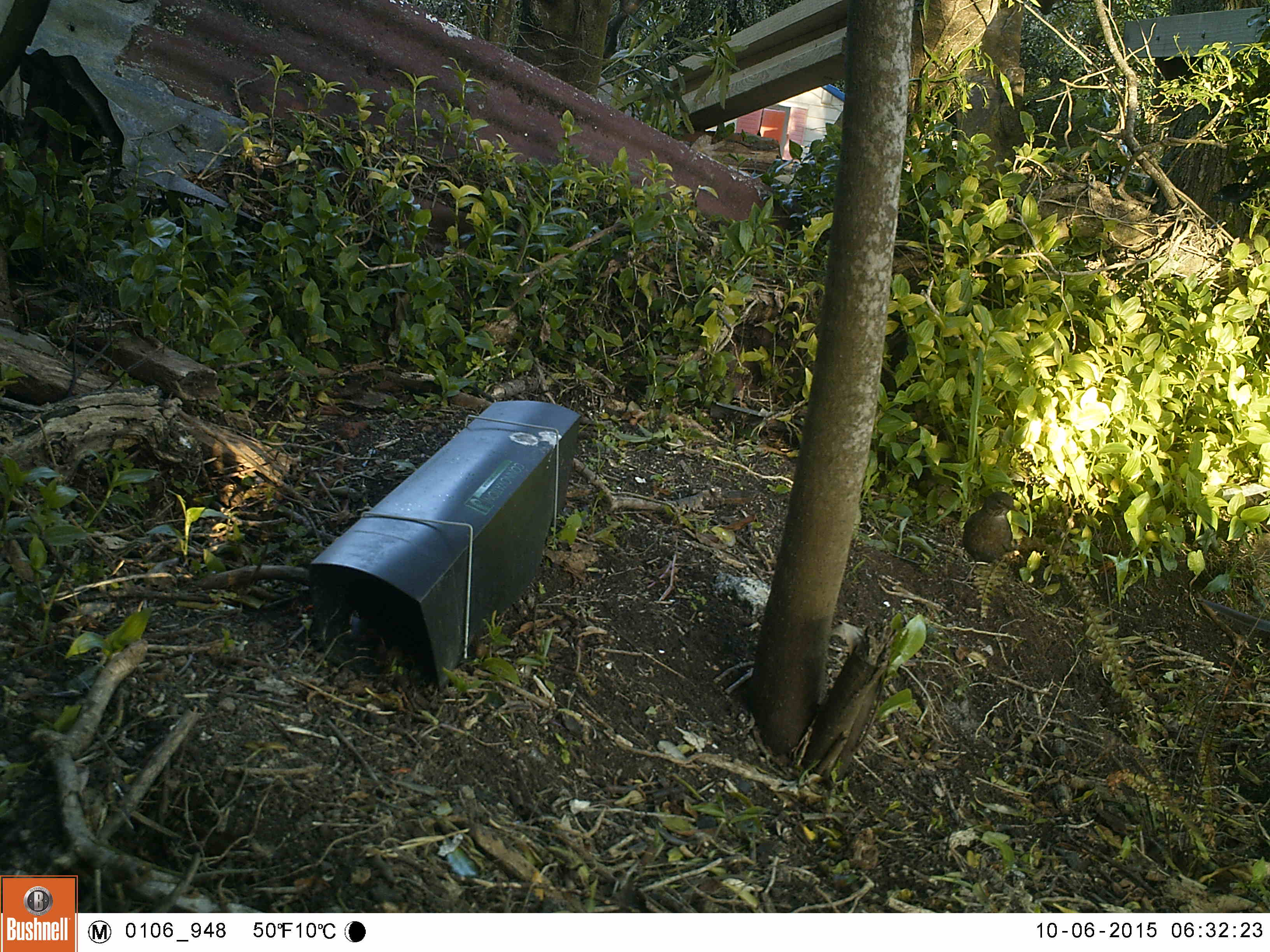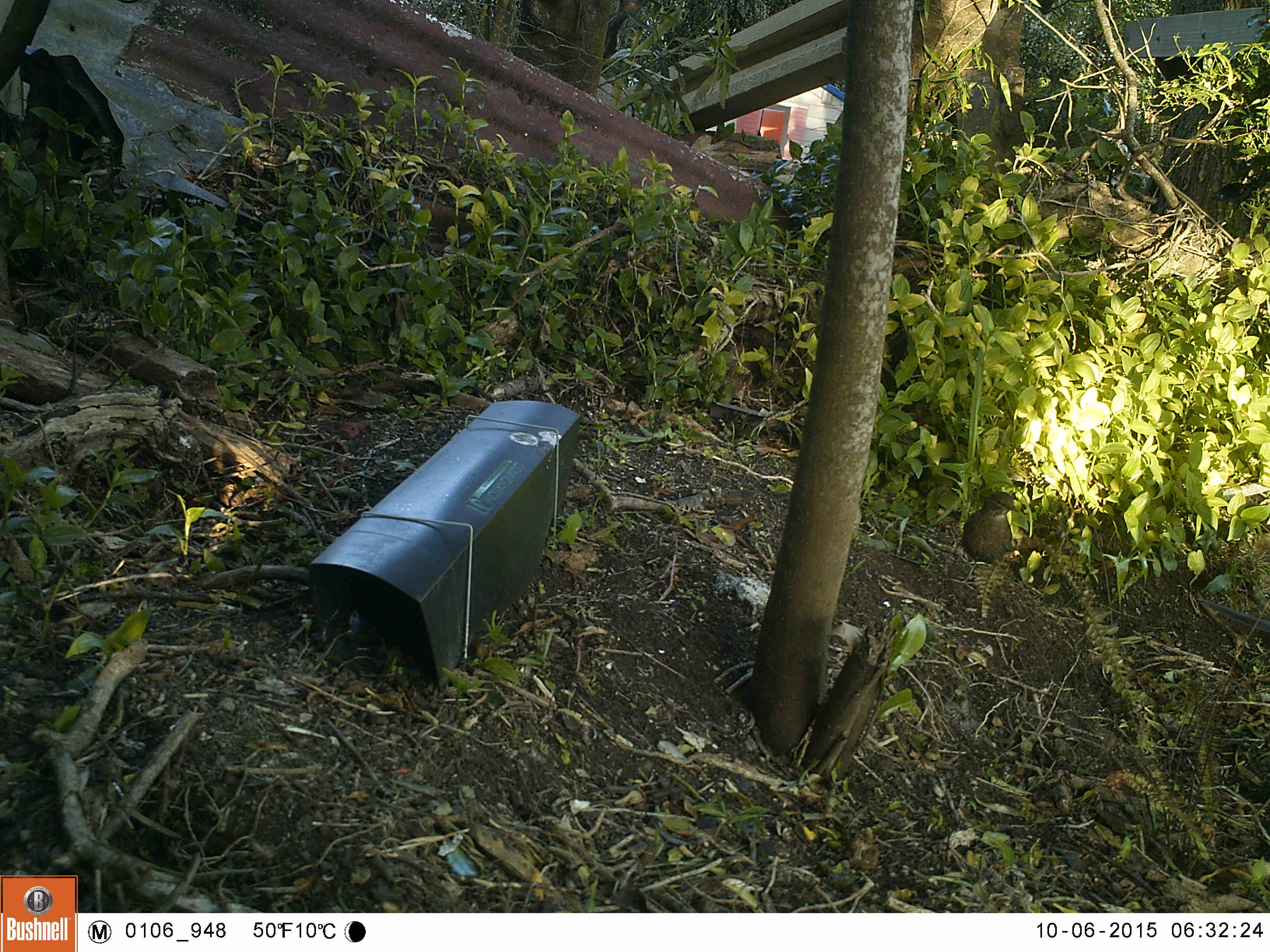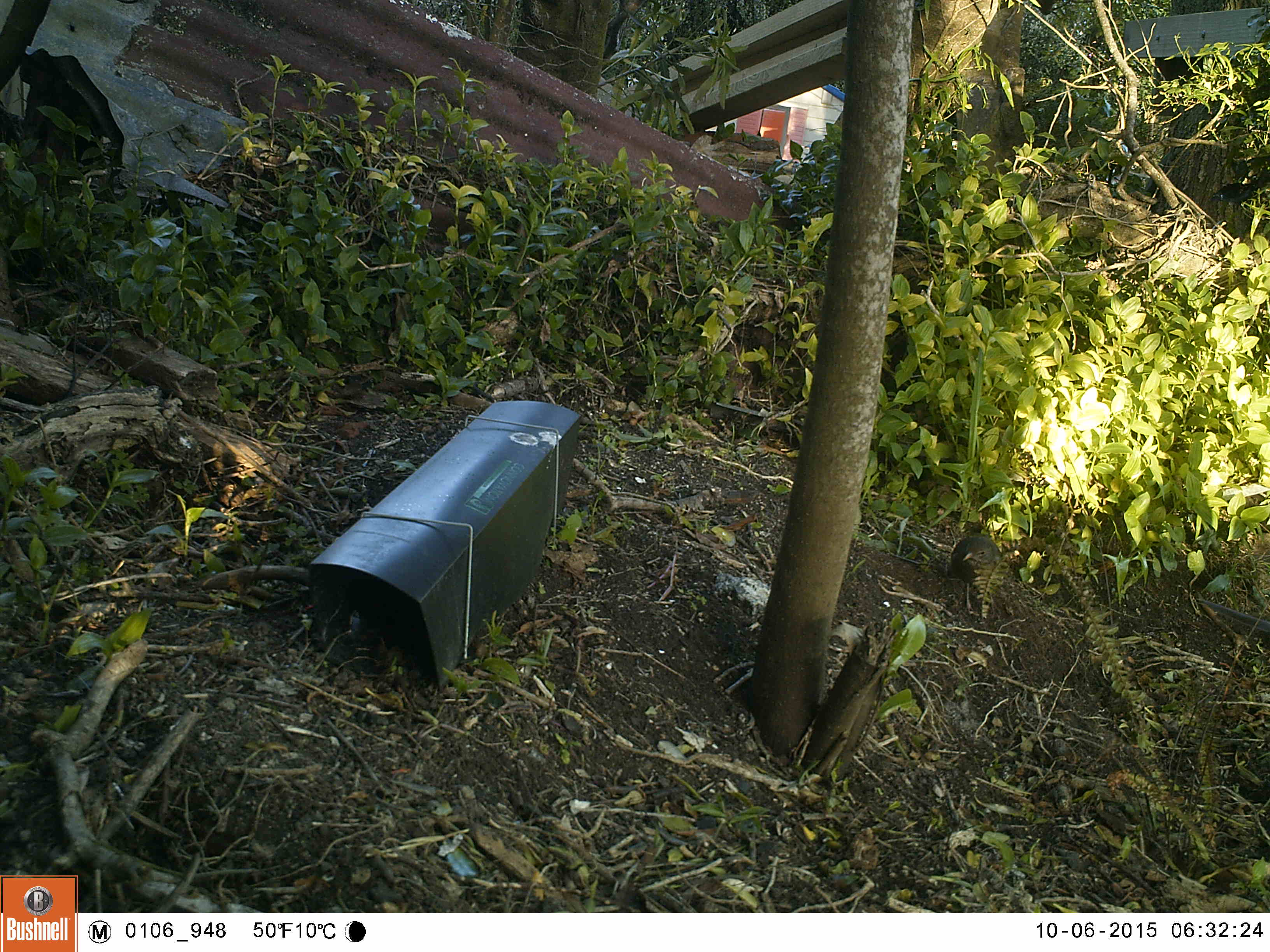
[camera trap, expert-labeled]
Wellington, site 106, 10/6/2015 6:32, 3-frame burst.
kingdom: Animalia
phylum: Chordata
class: Aves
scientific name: Aves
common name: bird